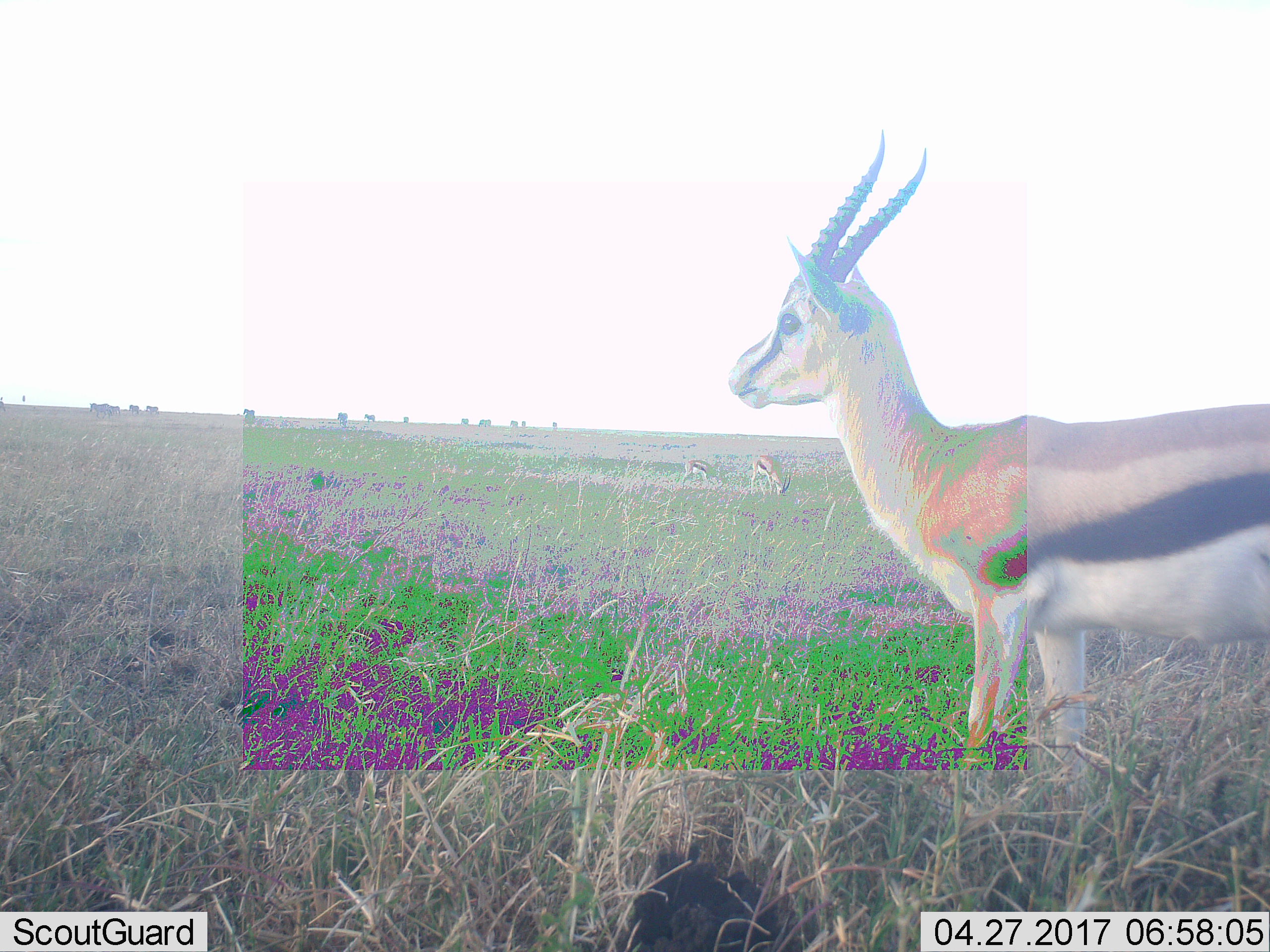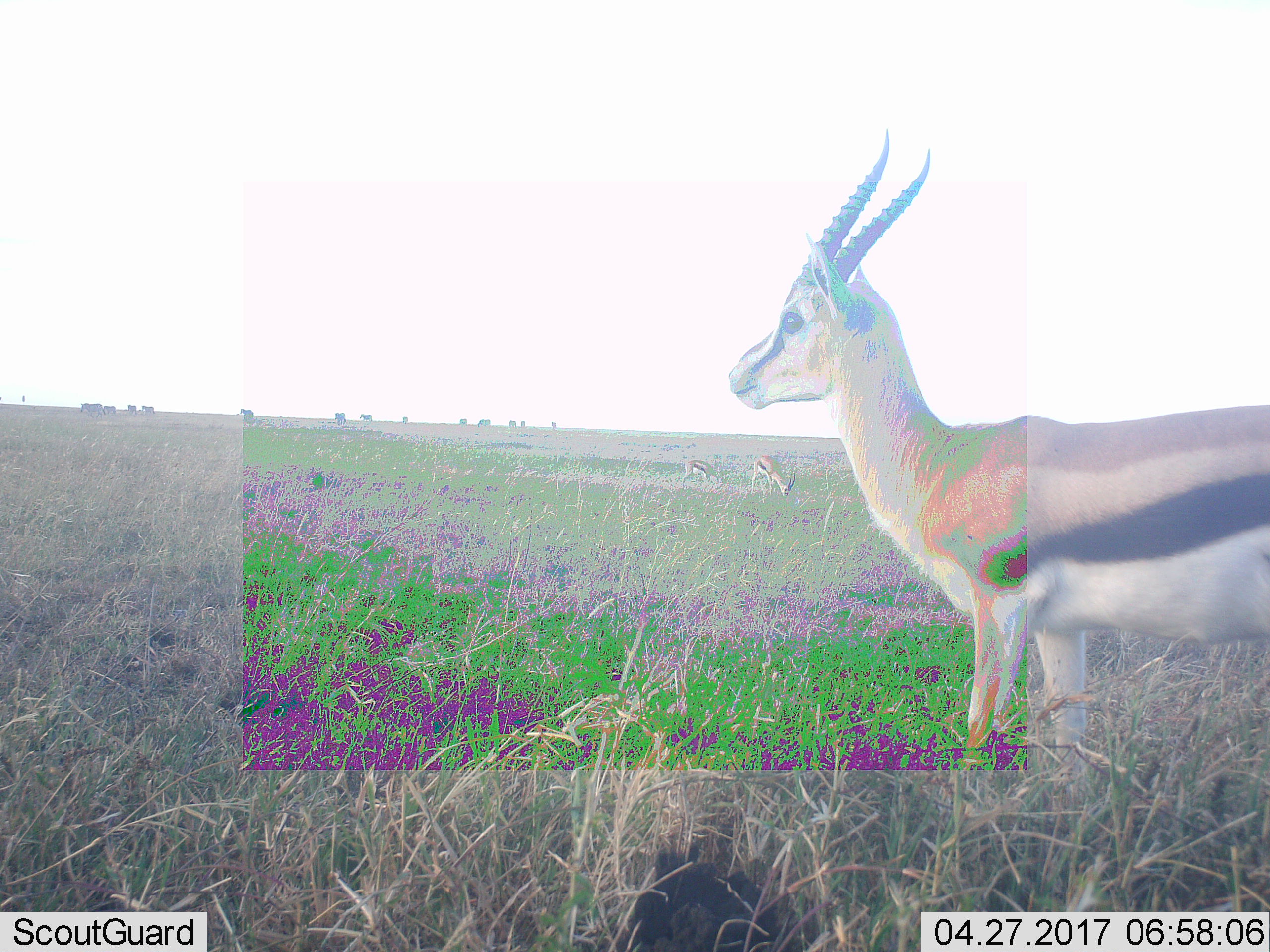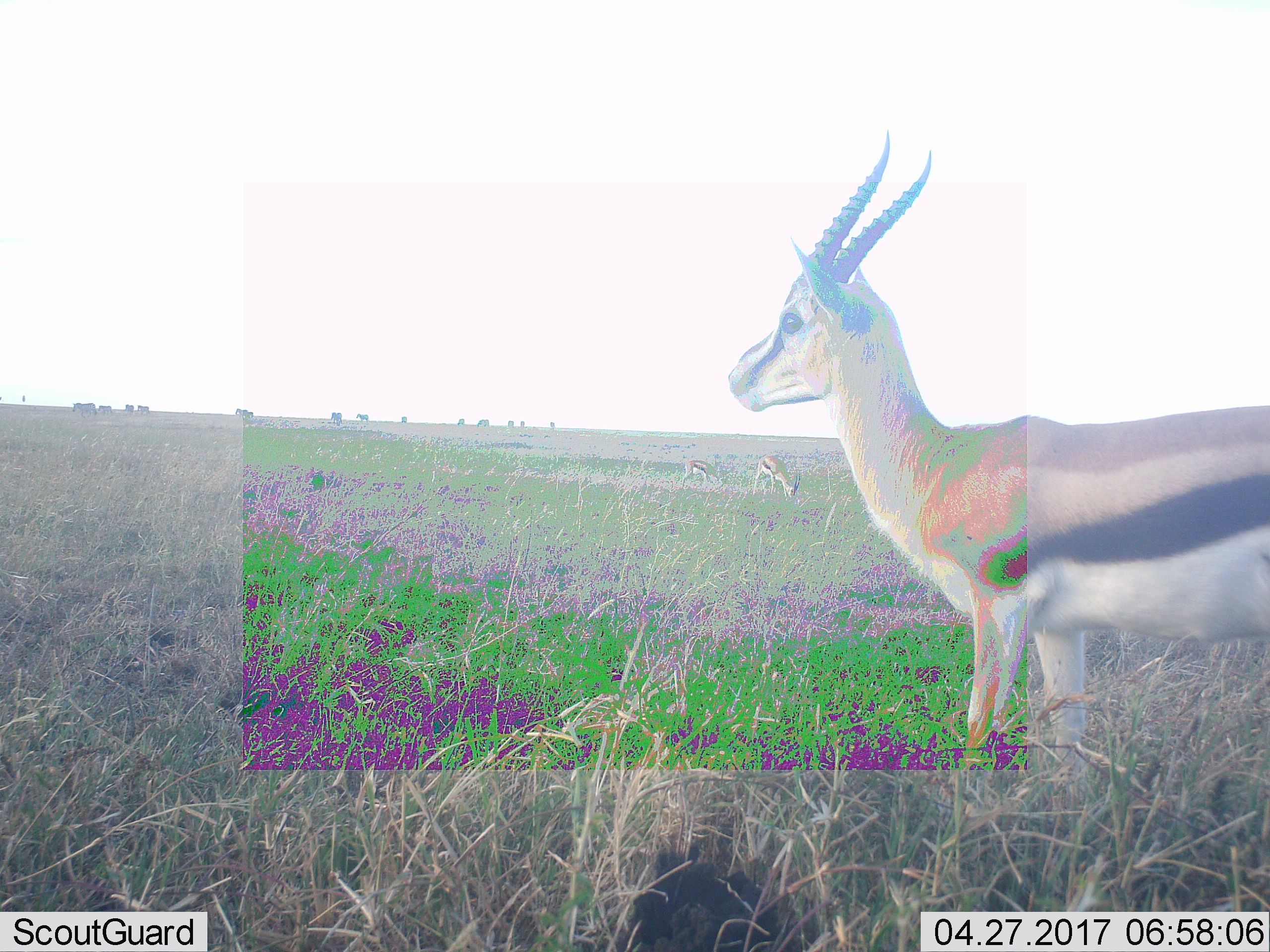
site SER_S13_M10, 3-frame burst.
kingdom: Animalia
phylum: Chordata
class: Mammalia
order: Artiodactyla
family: Bovidae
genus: Eudorcas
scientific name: Eudorcas thomsonii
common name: thomson's gazelle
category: gazellethomsons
Gazellethomsons (thomson's gazelle) (Eudorcas thomsonii), count 3. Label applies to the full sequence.